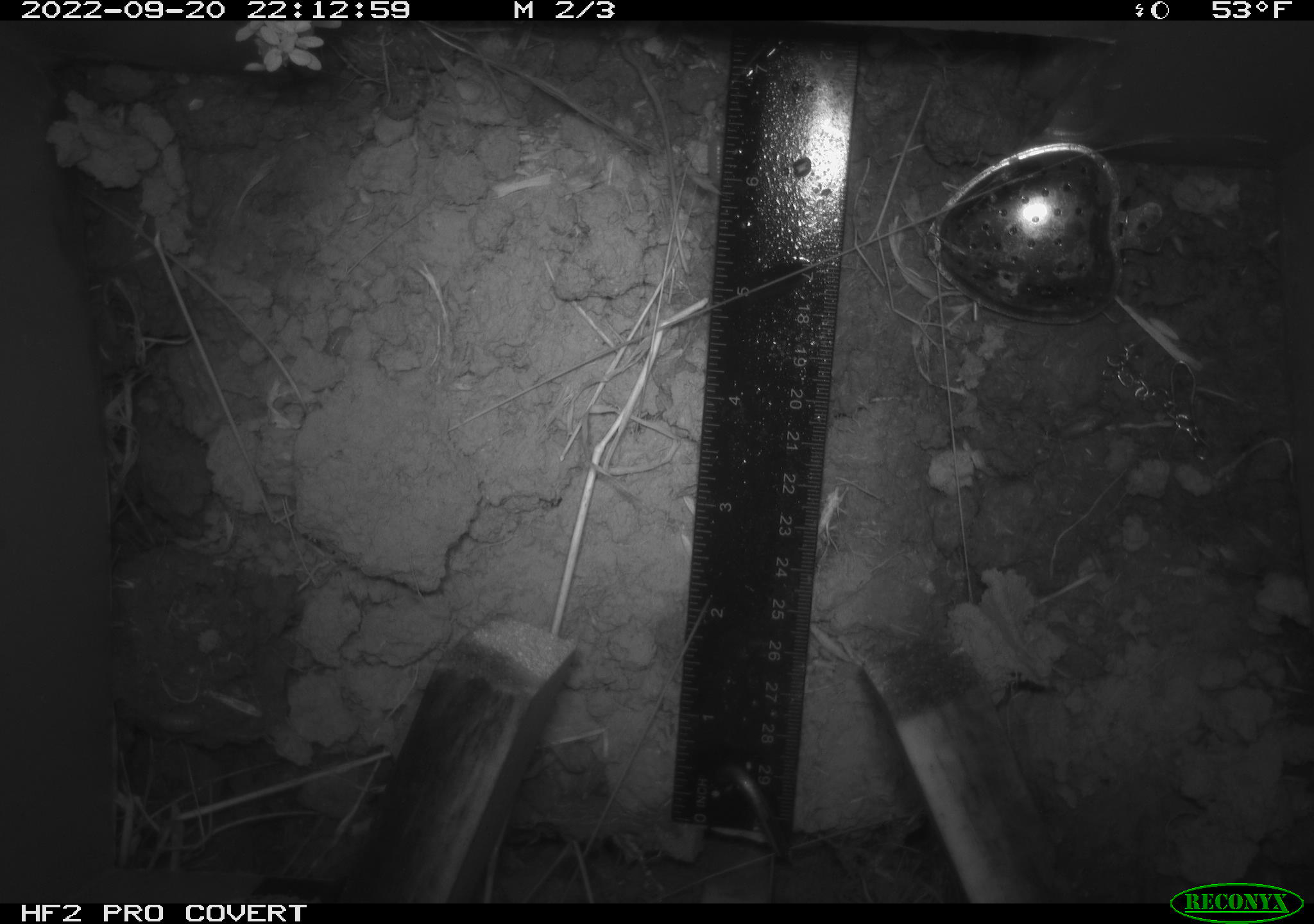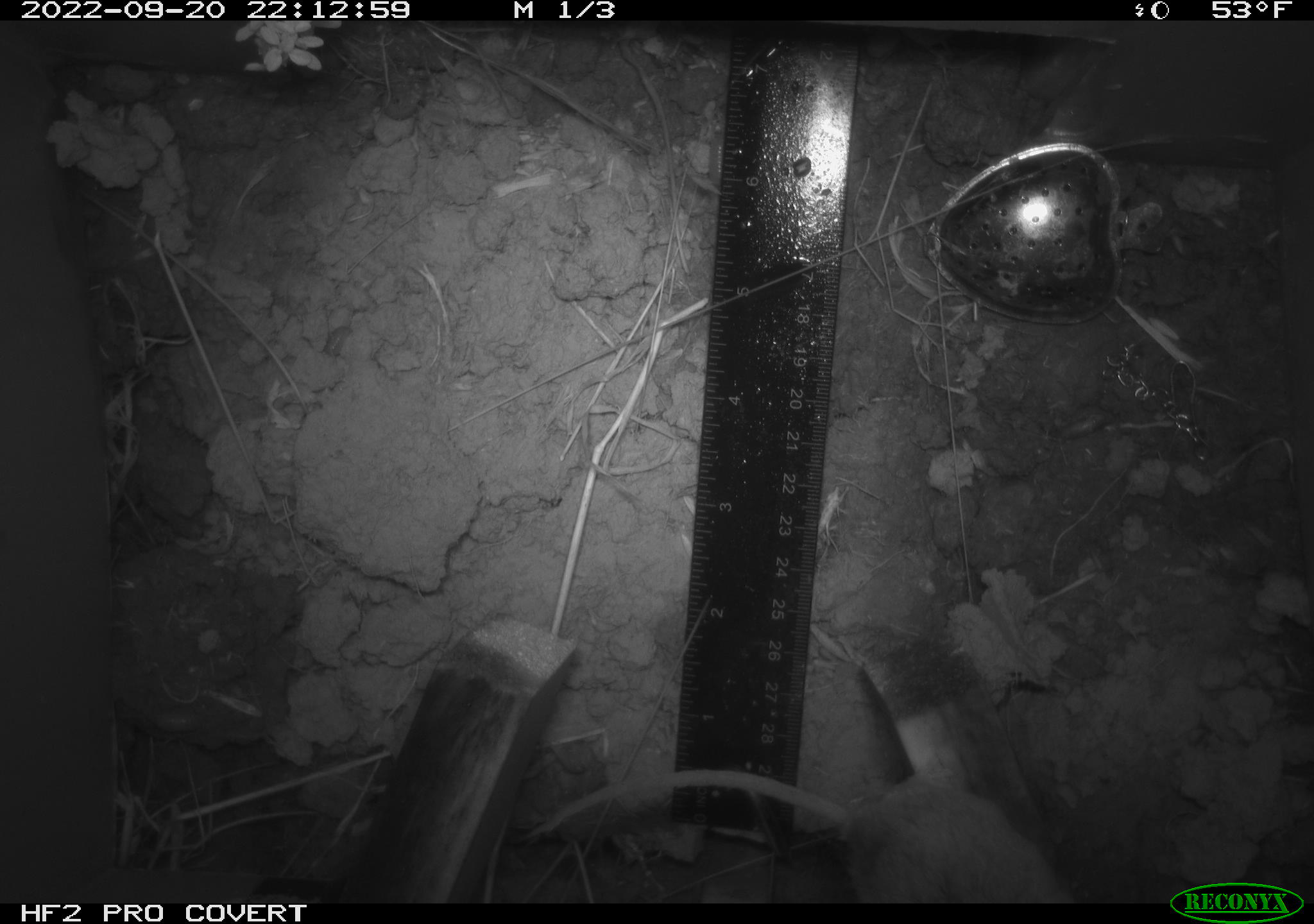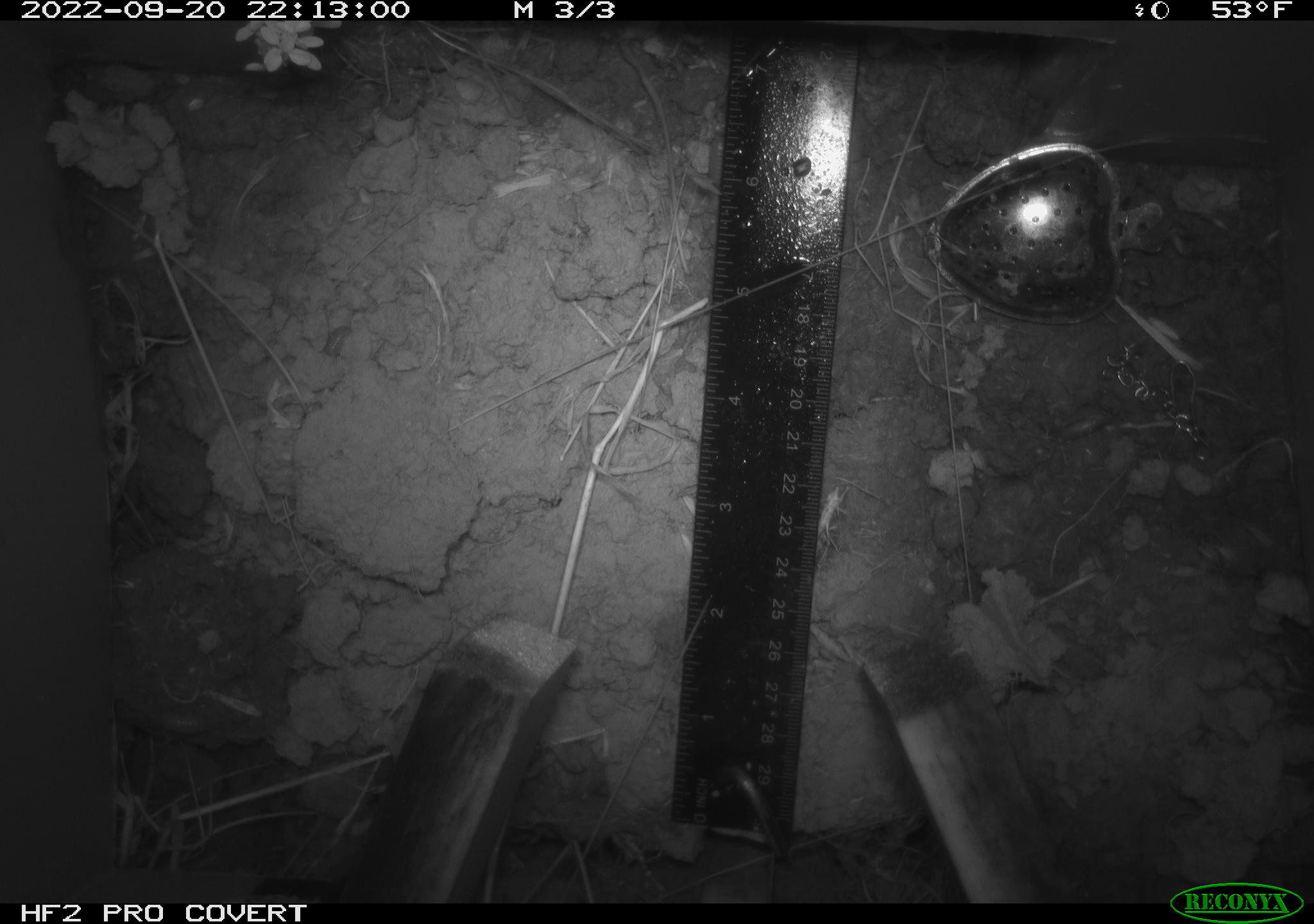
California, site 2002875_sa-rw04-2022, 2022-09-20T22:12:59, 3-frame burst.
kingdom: Animalia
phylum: Chordata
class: Mammalia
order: Rodentia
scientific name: Rodentia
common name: mouse species